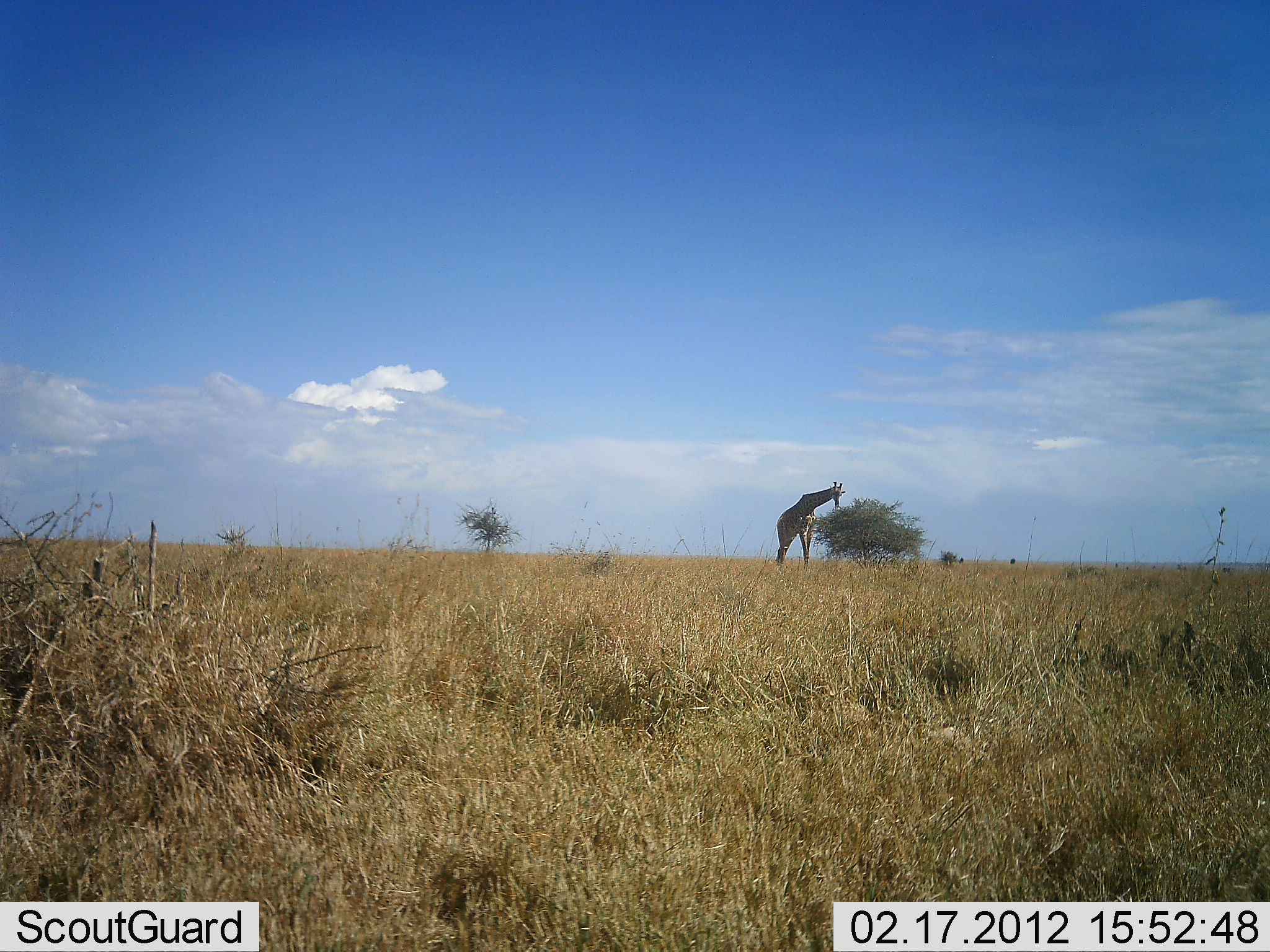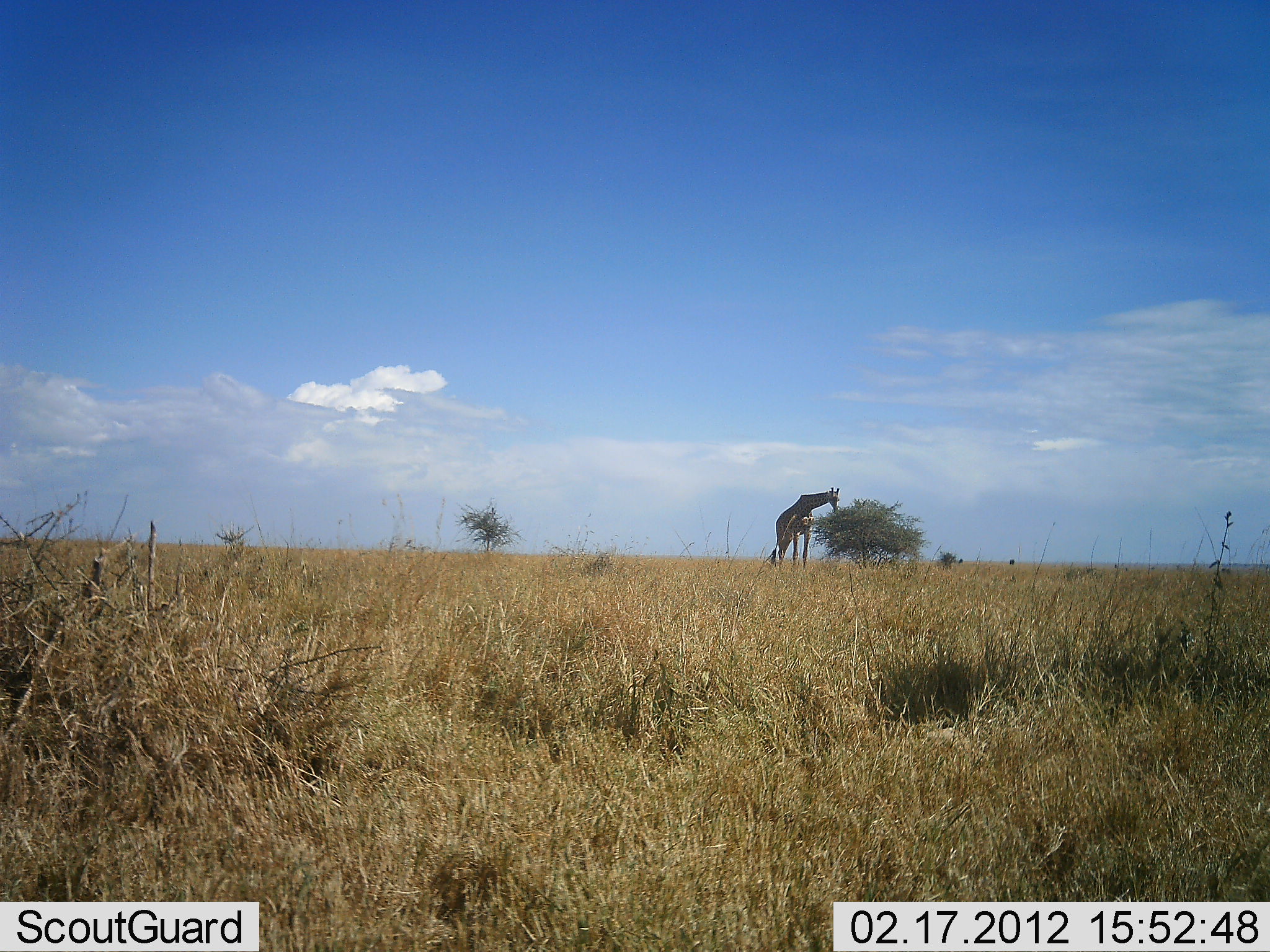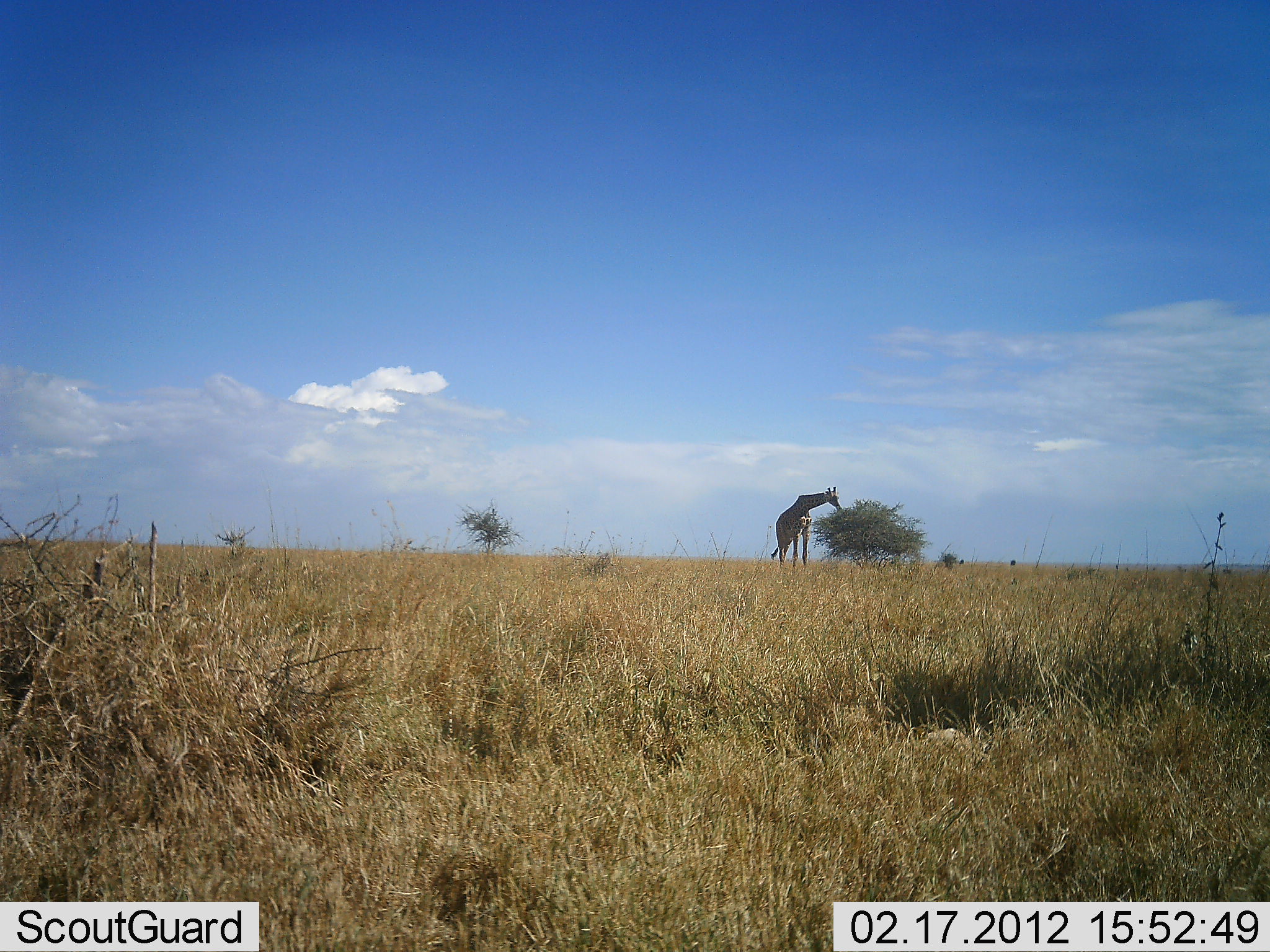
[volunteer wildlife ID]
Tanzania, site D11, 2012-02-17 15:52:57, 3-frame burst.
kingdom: Animalia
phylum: Chordata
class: Mammalia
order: Artiodactyla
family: Giraffidae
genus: Giraffa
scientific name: Giraffa camelopardalis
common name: giraffe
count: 1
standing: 23%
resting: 0%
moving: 15%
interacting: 0%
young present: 0%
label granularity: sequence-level